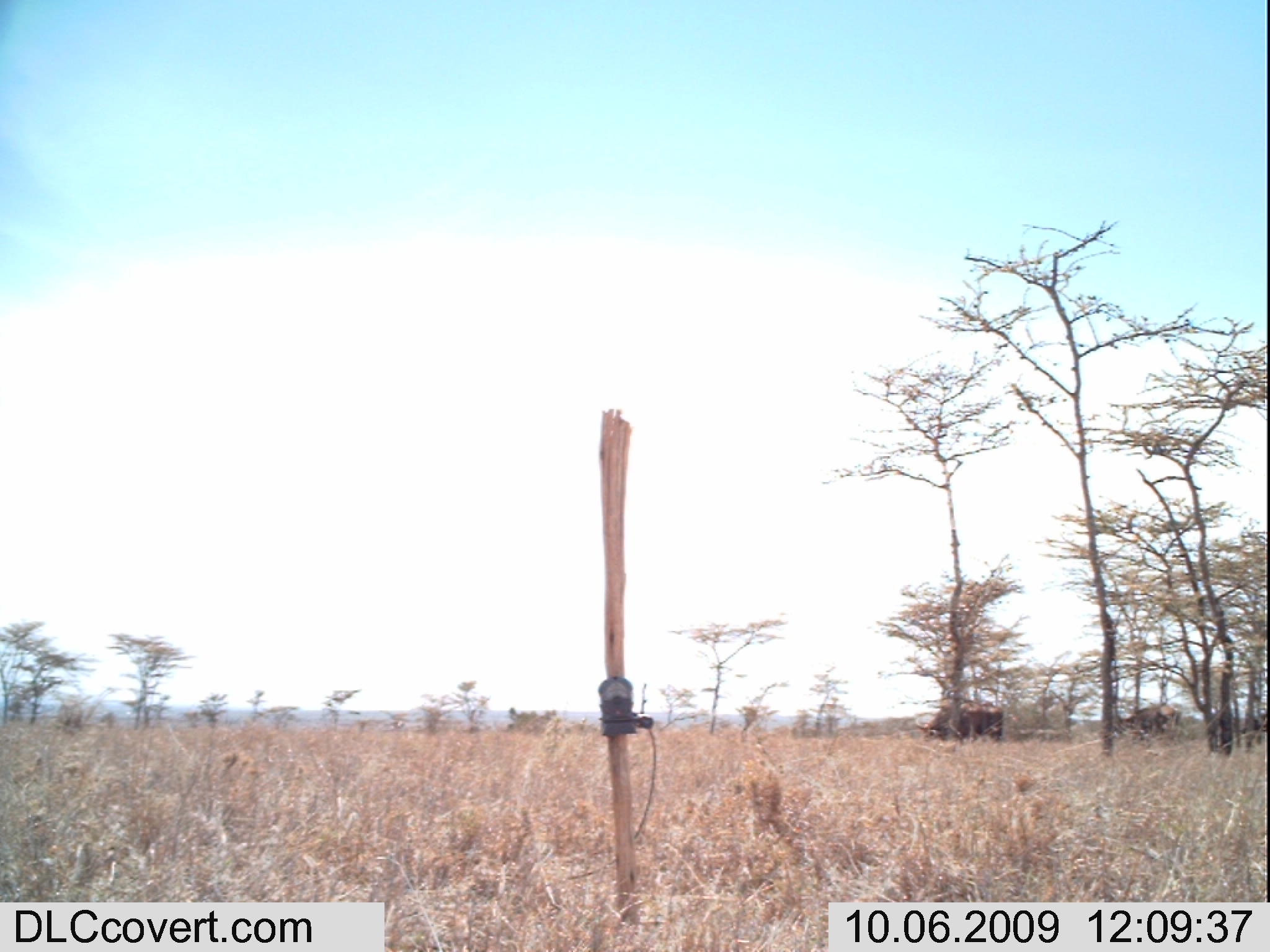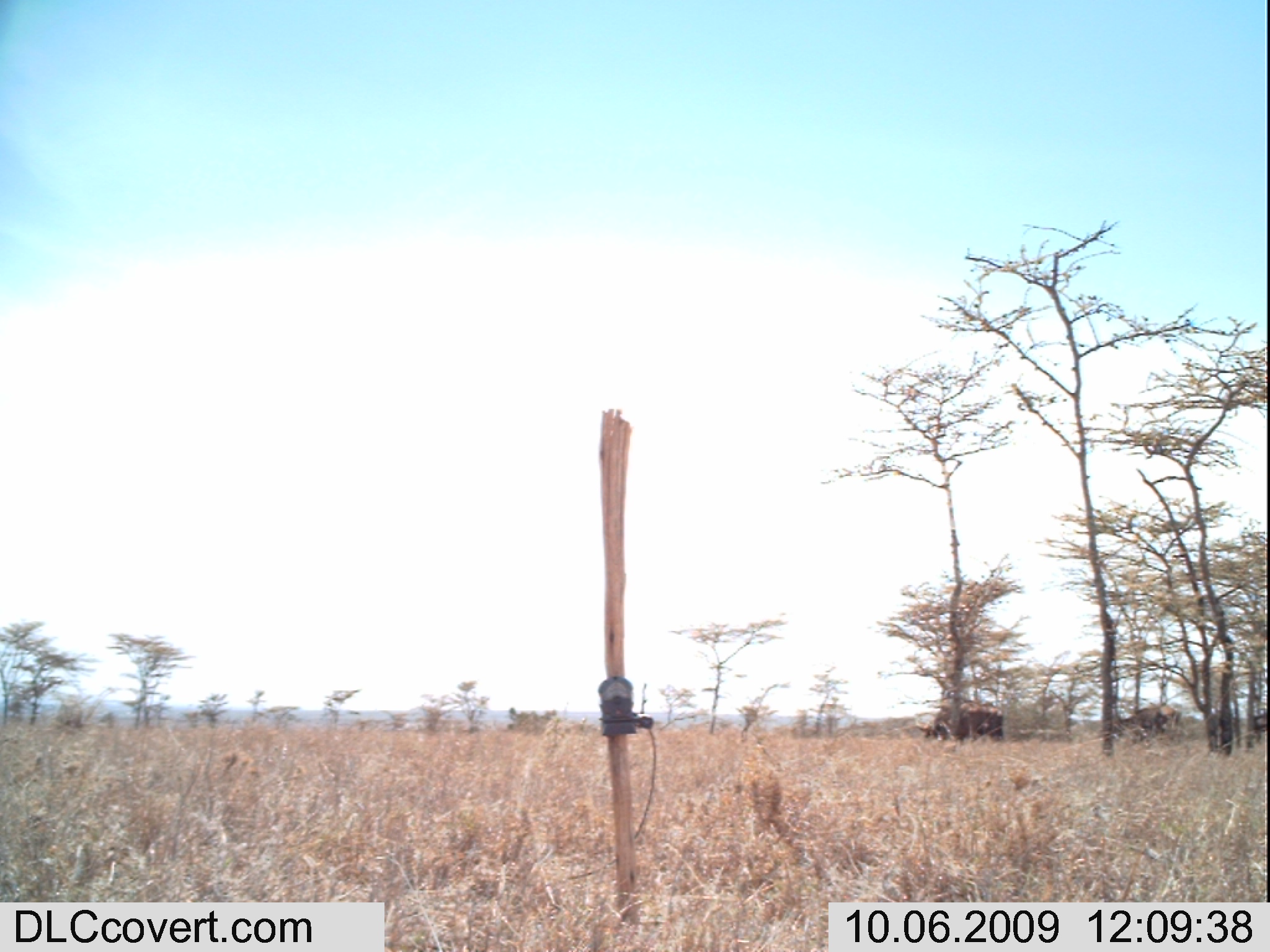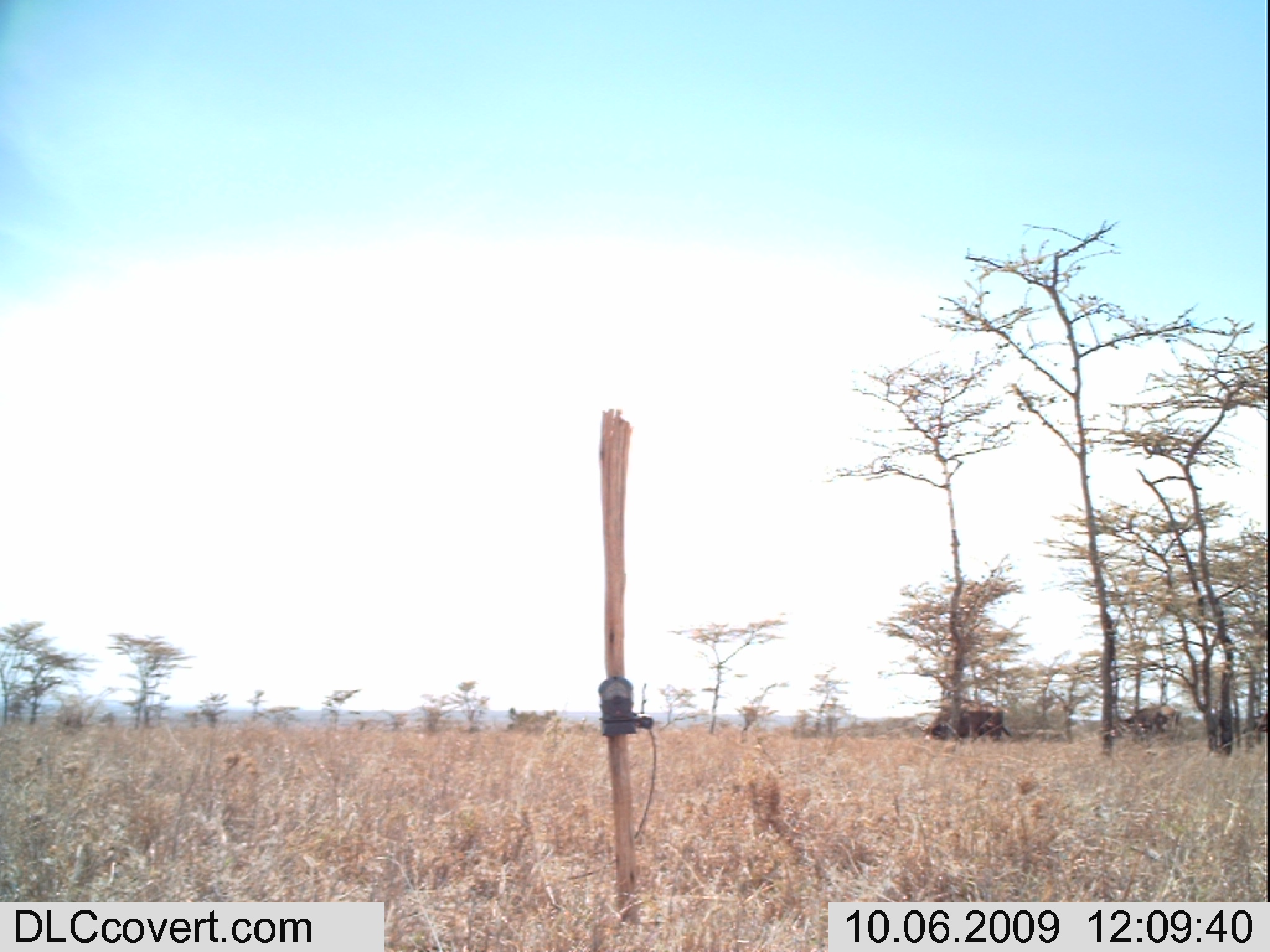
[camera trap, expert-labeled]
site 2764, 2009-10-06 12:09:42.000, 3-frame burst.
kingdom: Animalia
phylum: Chordata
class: Mammalia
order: Artiodactyla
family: Bovidae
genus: Syncerus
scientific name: Syncerus caffer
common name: african buffalo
Syncerus caffer (african buffalo), count 3.